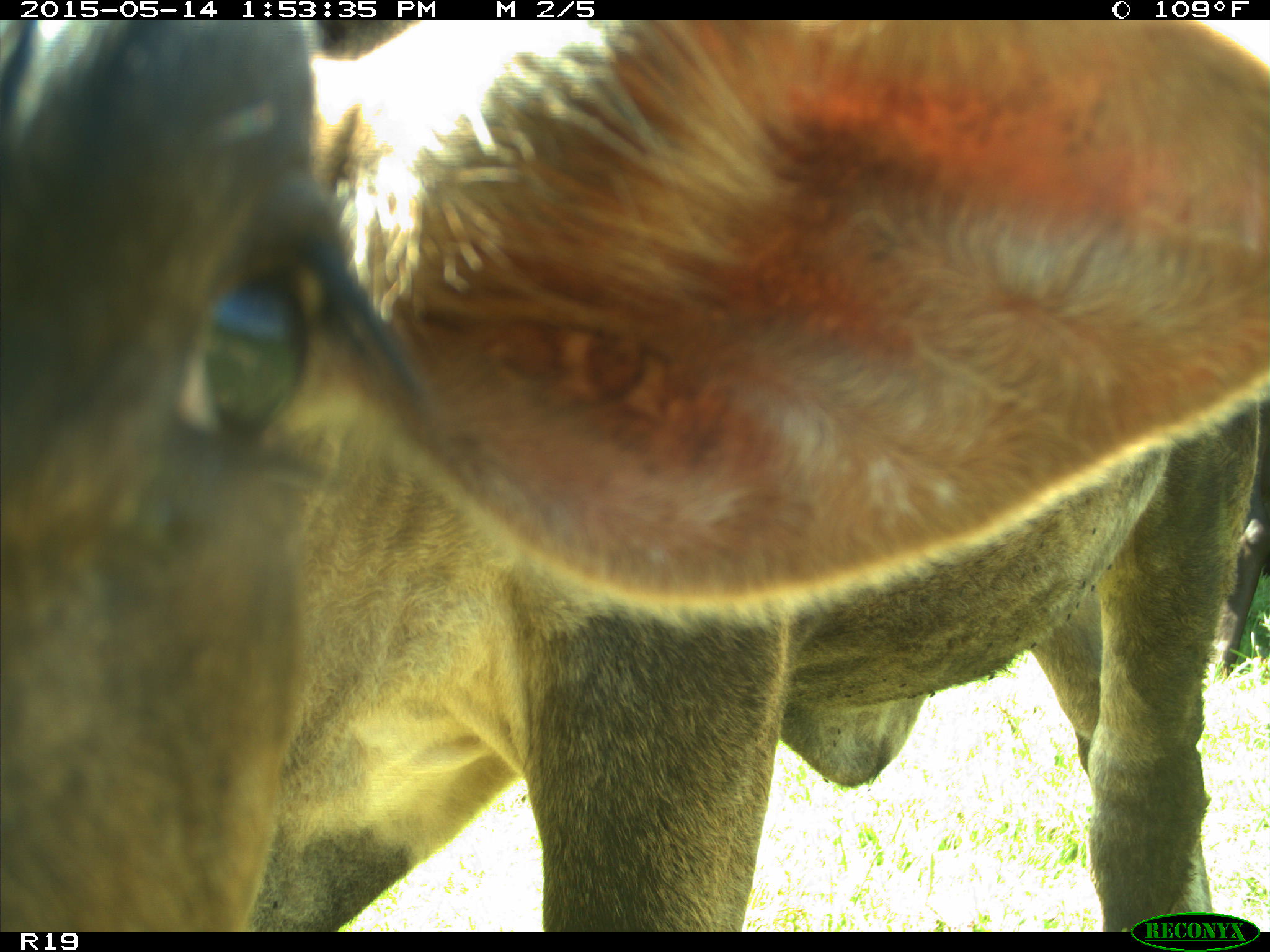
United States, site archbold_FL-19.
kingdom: Animalia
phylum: Chordata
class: Mammalia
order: Artiodactyla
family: Bovidae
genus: Bos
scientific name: Bos taurus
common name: domestic cow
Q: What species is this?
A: Bos taurus (domestic cow).